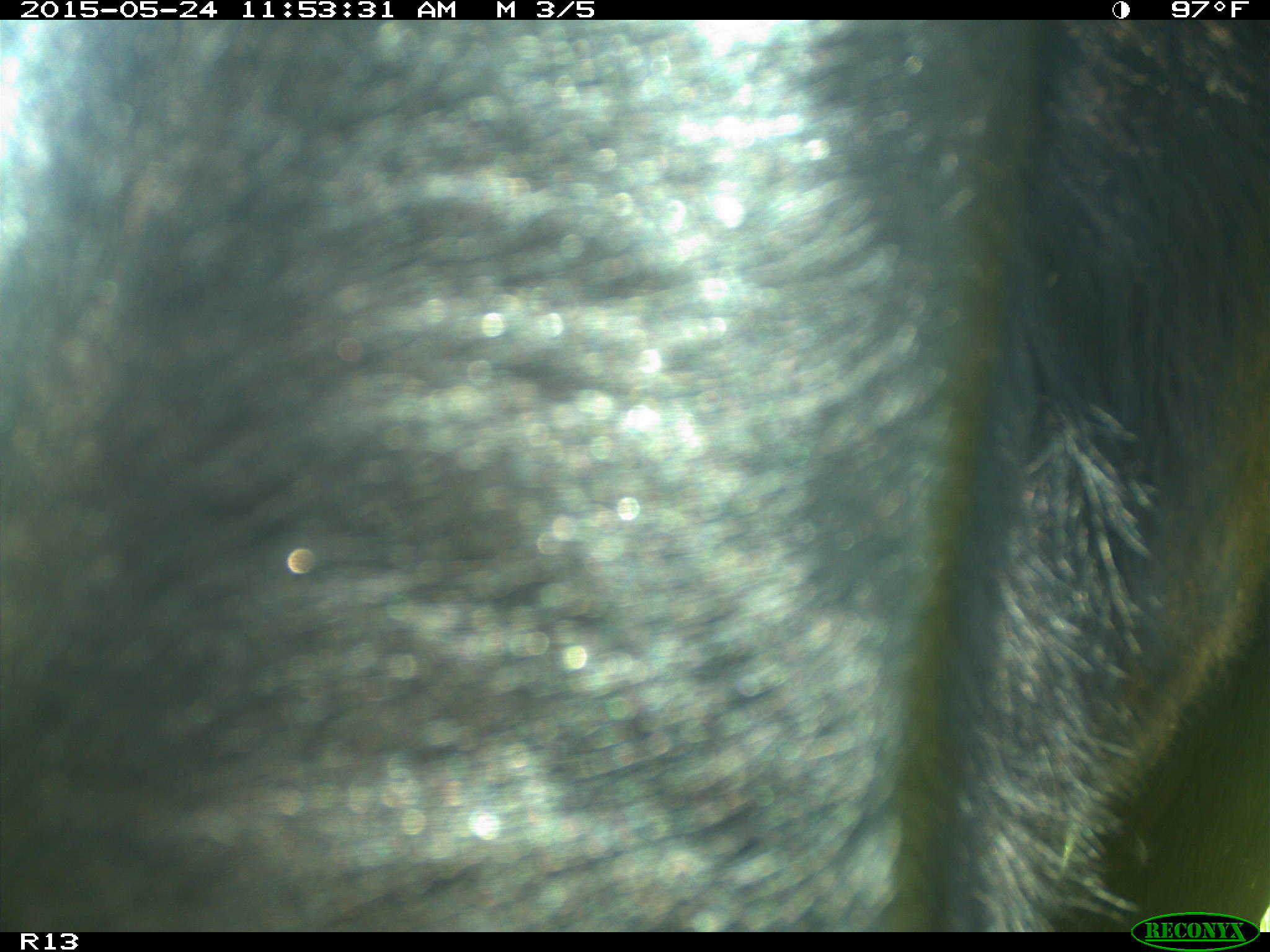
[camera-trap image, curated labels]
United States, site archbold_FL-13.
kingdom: Animalia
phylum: Chordata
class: Mammalia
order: Artiodactyla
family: Bovidae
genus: Bos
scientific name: Bos taurus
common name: domestic cow